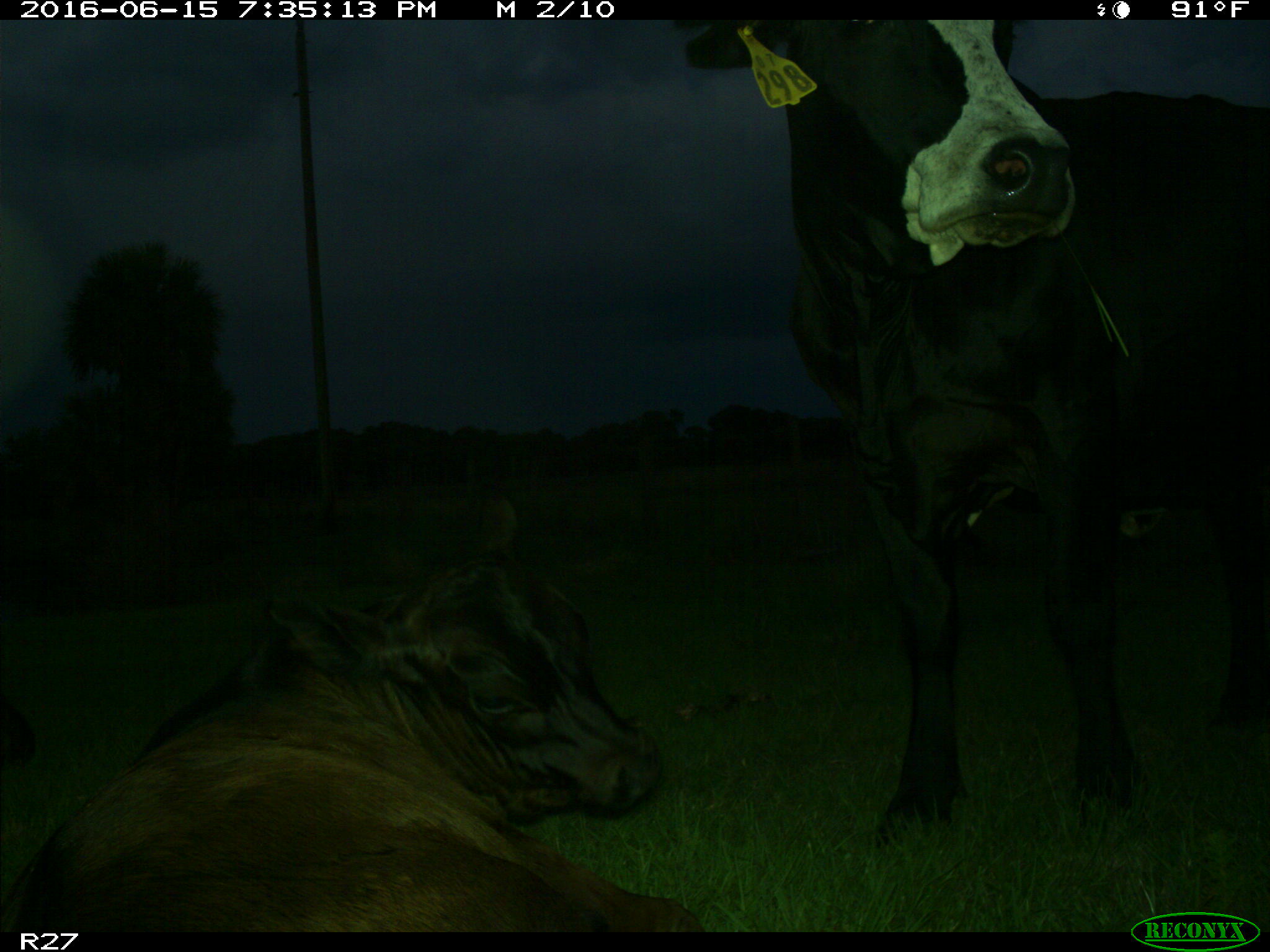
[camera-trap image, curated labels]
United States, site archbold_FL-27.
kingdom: Animalia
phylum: Chordata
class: Mammalia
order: Artiodactyla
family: Bovidae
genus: Bos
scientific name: Bos taurus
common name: domestic cow